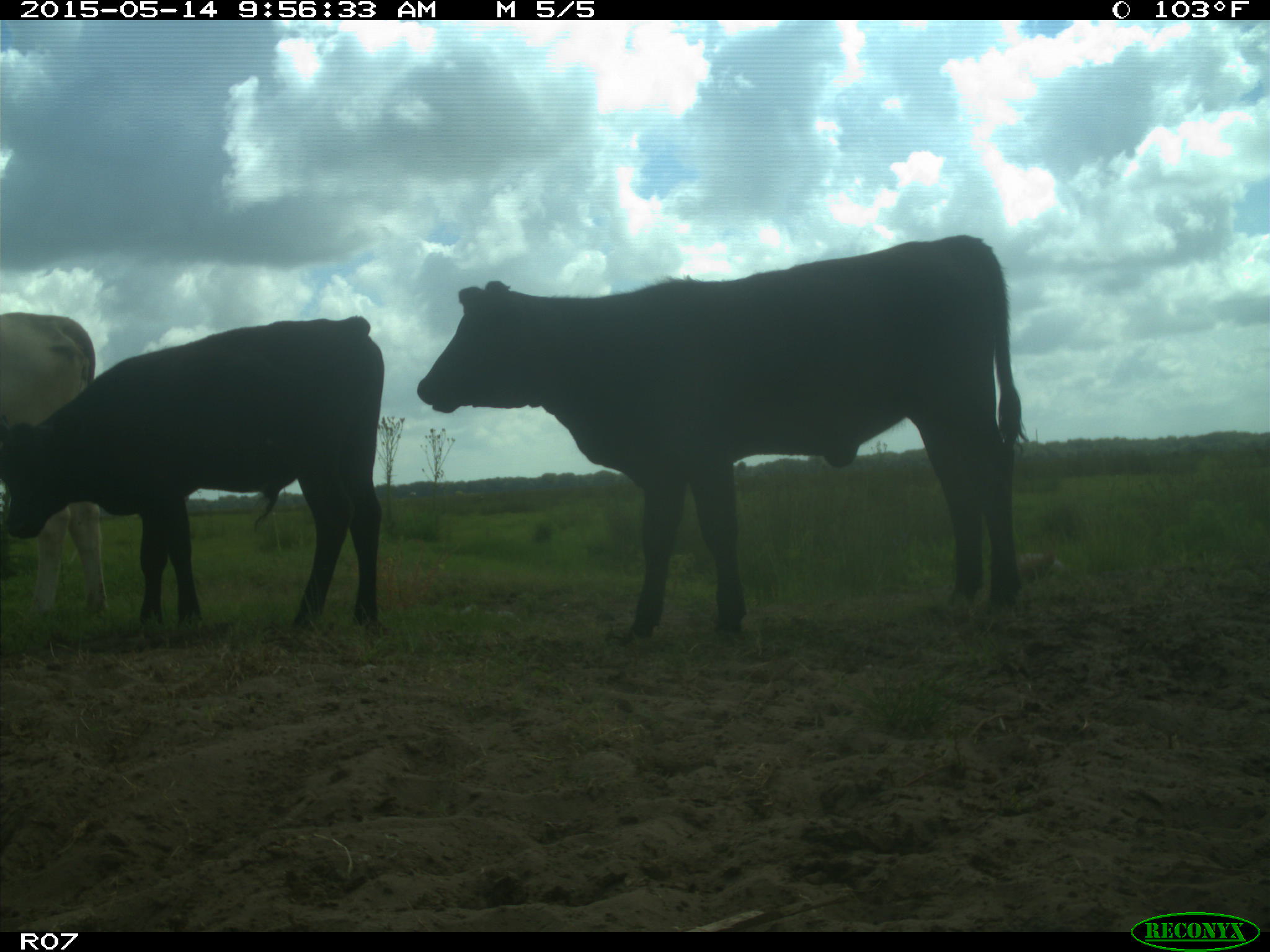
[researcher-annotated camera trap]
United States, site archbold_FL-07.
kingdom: Animalia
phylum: Chordata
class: Mammalia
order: Artiodactyla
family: Bovidae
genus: Bos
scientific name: Bos taurus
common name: domestic cow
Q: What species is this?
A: Bos taurus (domestic cow).